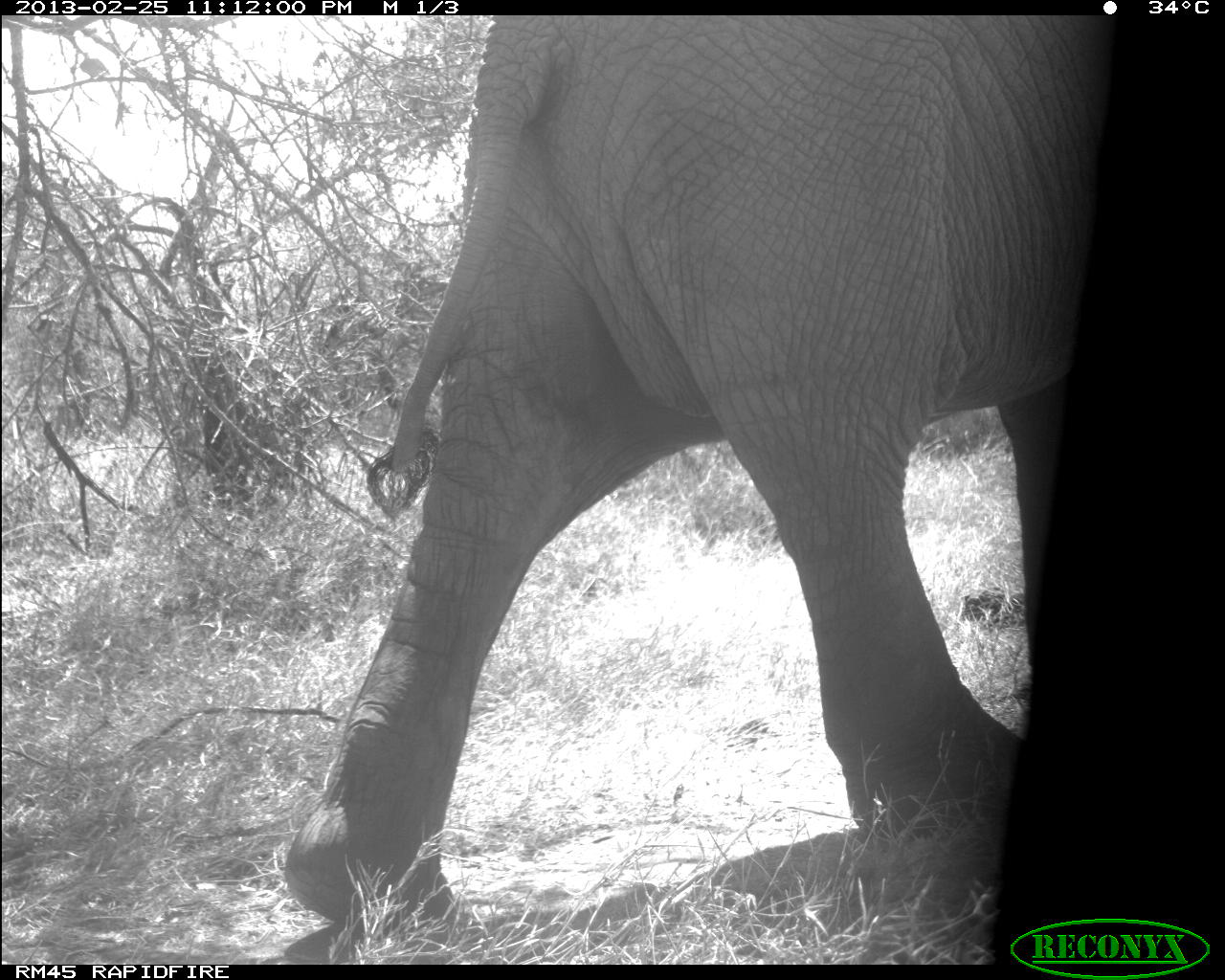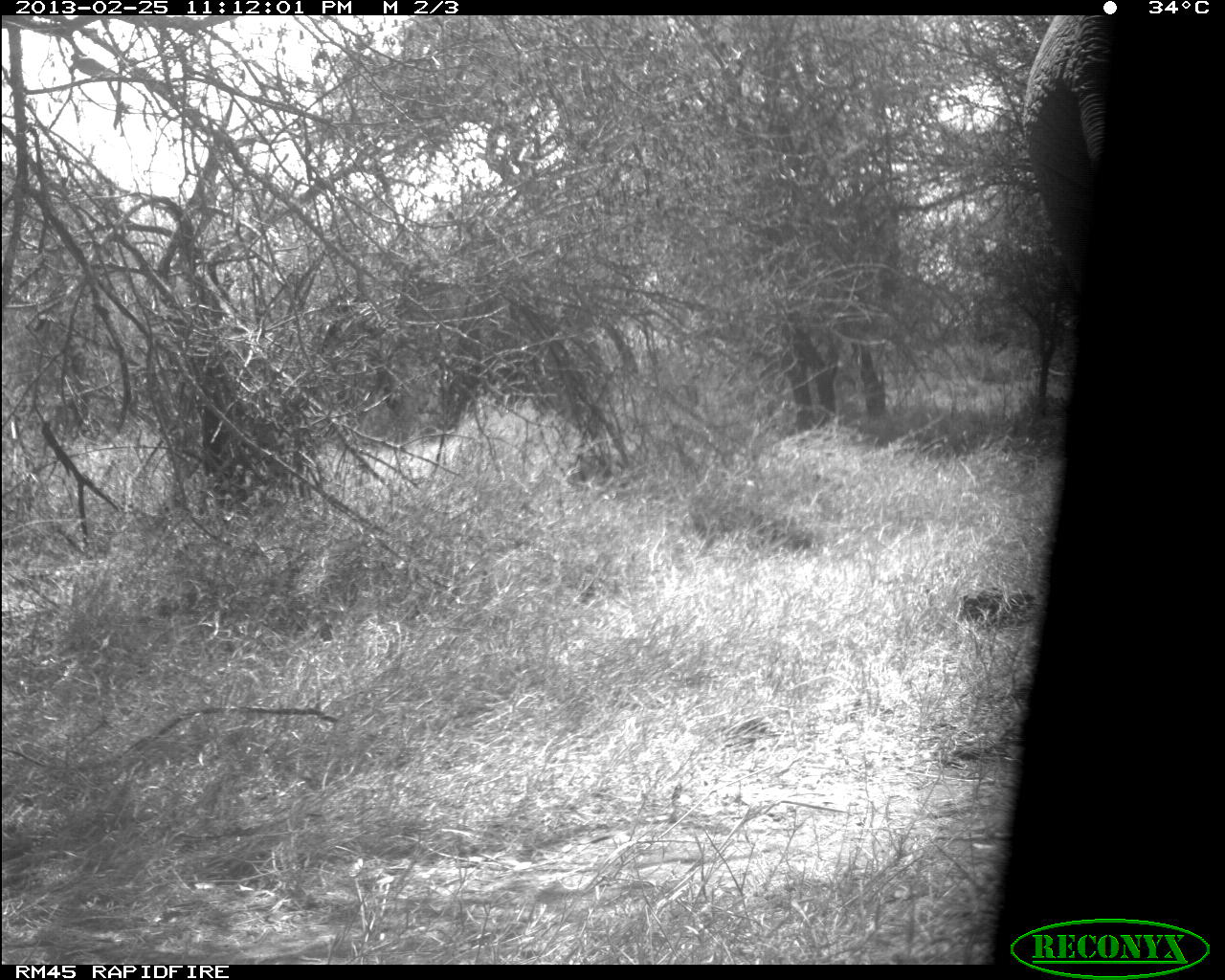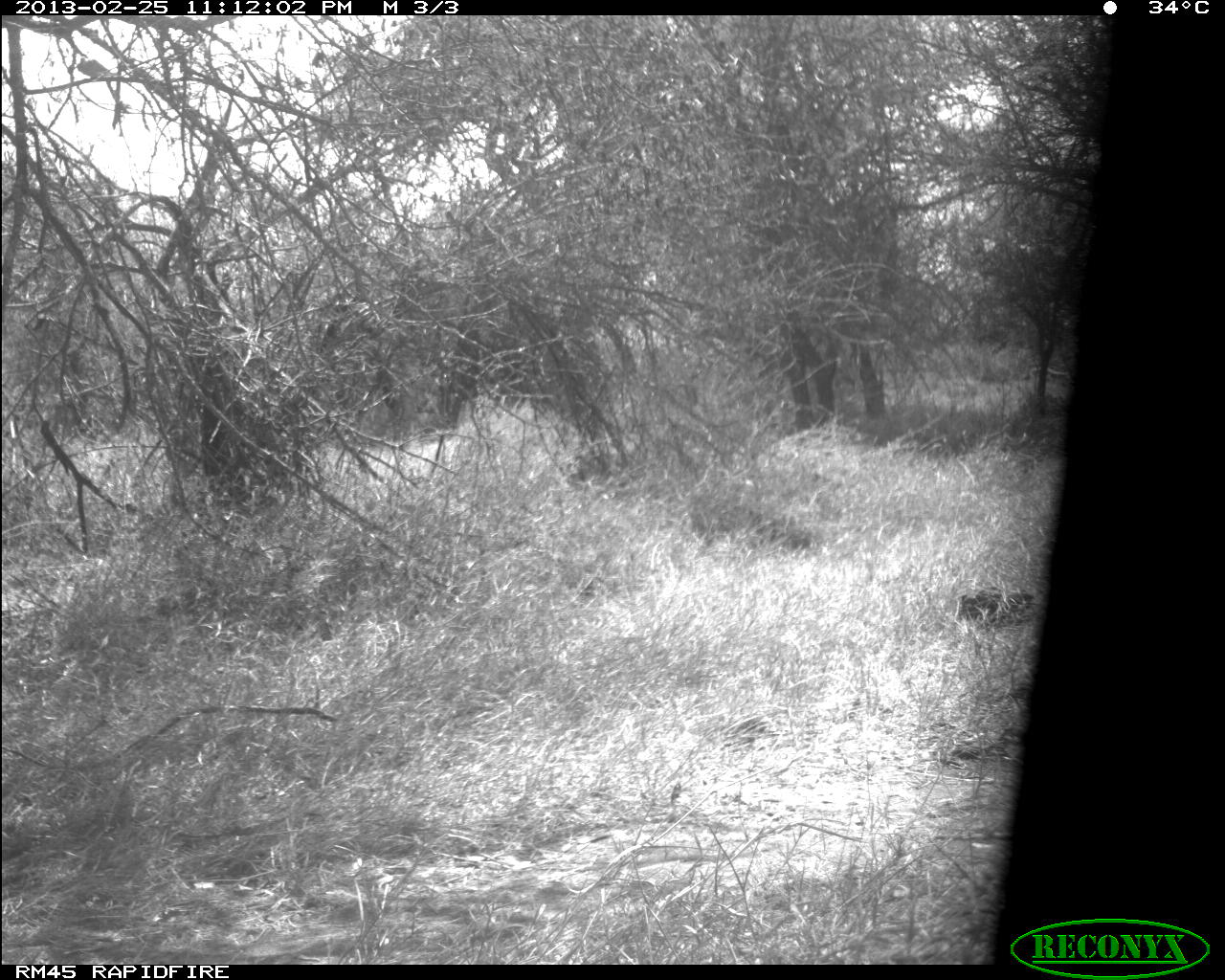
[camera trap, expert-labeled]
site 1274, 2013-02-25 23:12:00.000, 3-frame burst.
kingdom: Animalia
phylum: Chordata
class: Mammalia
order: Proboscidea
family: Elephantidae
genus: Loxodonta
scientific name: Loxodonta africana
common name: african bush elephant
Loxodonta africana (african bush elephant), count 1.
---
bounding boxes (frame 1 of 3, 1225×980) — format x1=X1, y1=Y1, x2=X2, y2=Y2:
loxodonta africana: x1=284, y1=17, x2=1109, y2=938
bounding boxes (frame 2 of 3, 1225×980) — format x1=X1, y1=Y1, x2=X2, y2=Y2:
loxodonta africana: x1=1018, y1=15, x2=1114, y2=292